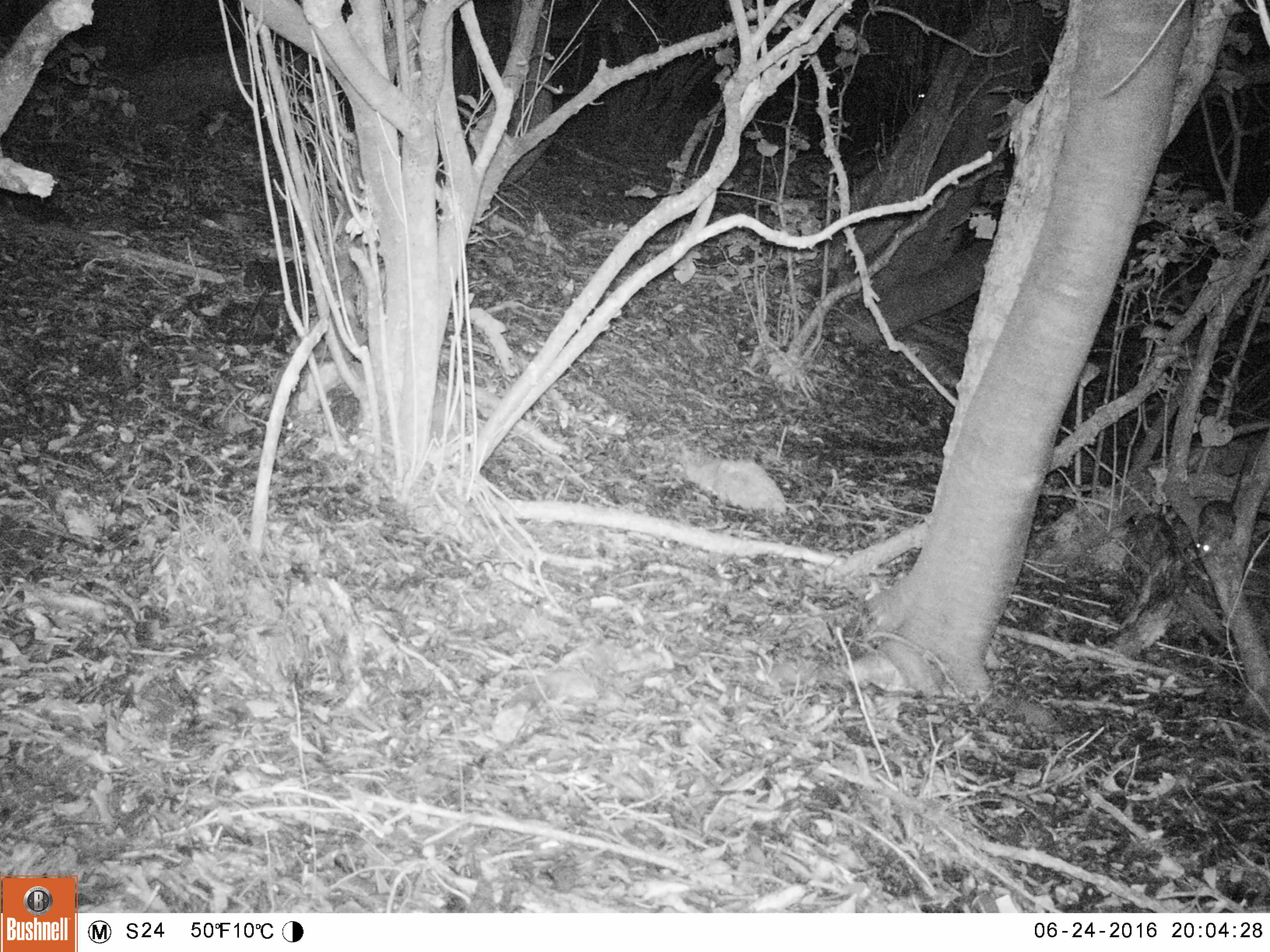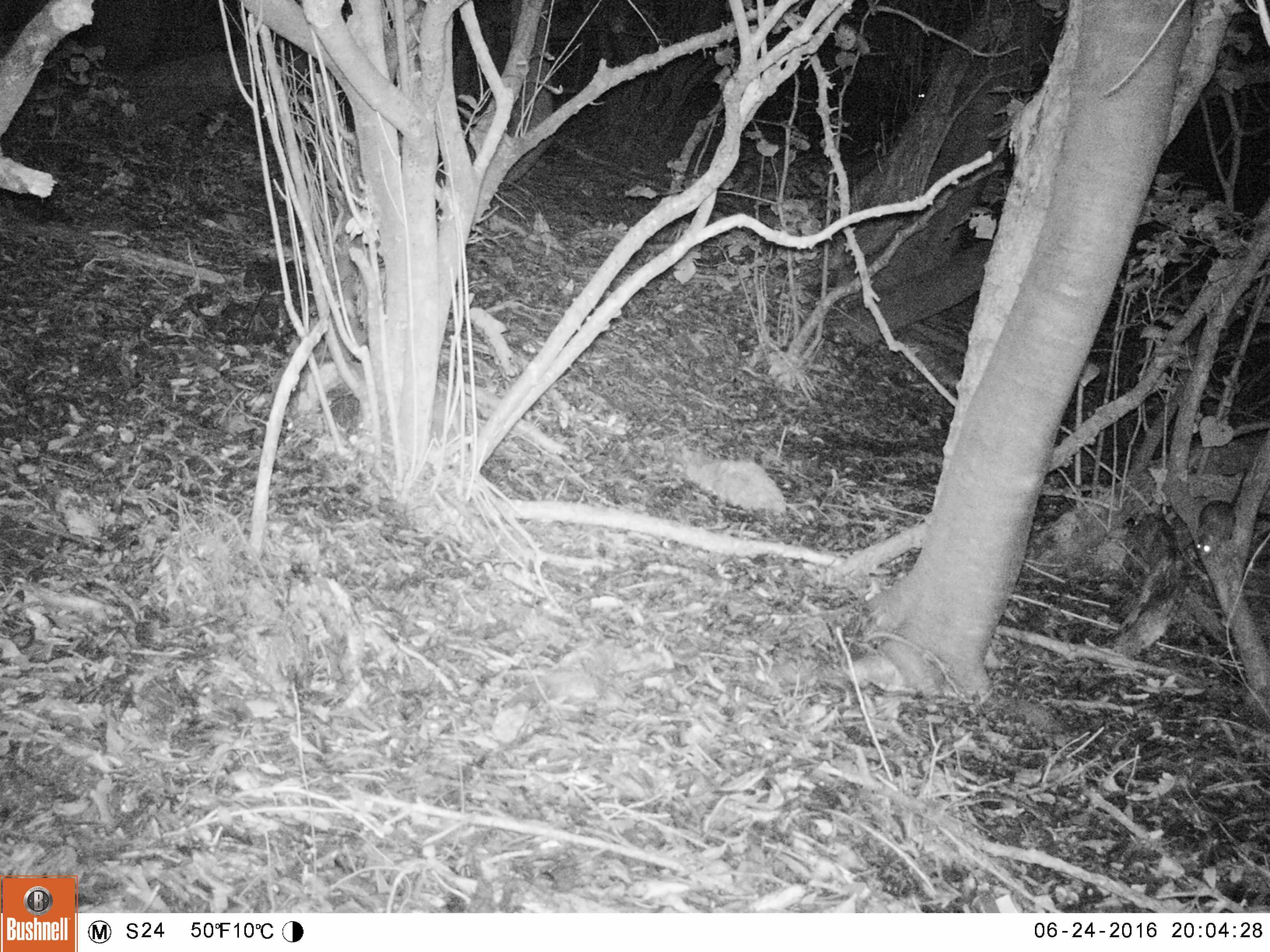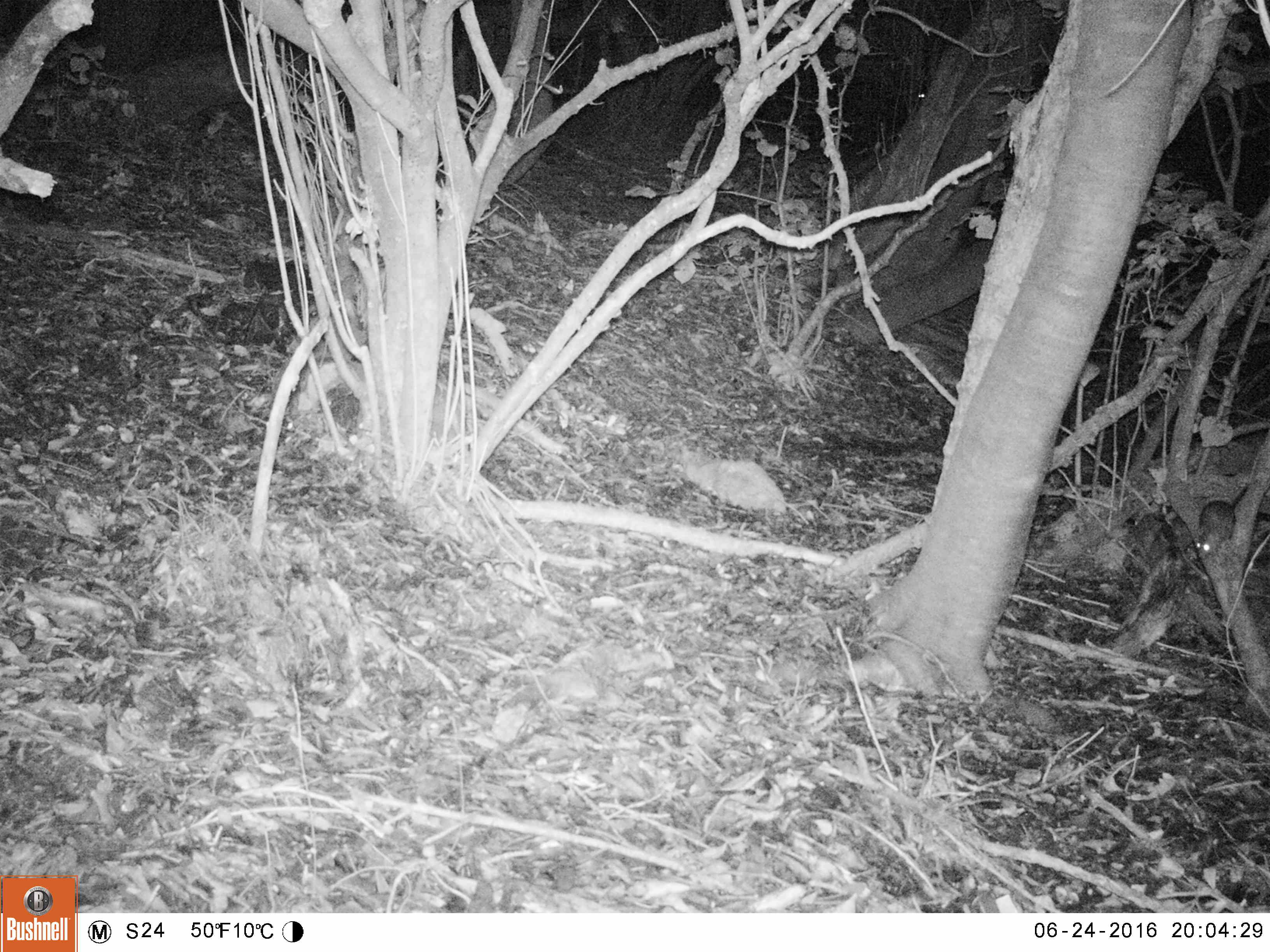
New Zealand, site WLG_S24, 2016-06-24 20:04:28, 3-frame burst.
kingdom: Animalia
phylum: Chordata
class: Mammalia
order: Rodentia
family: Muridae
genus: Rattus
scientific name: Rattus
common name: rat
Rat (Rattus).